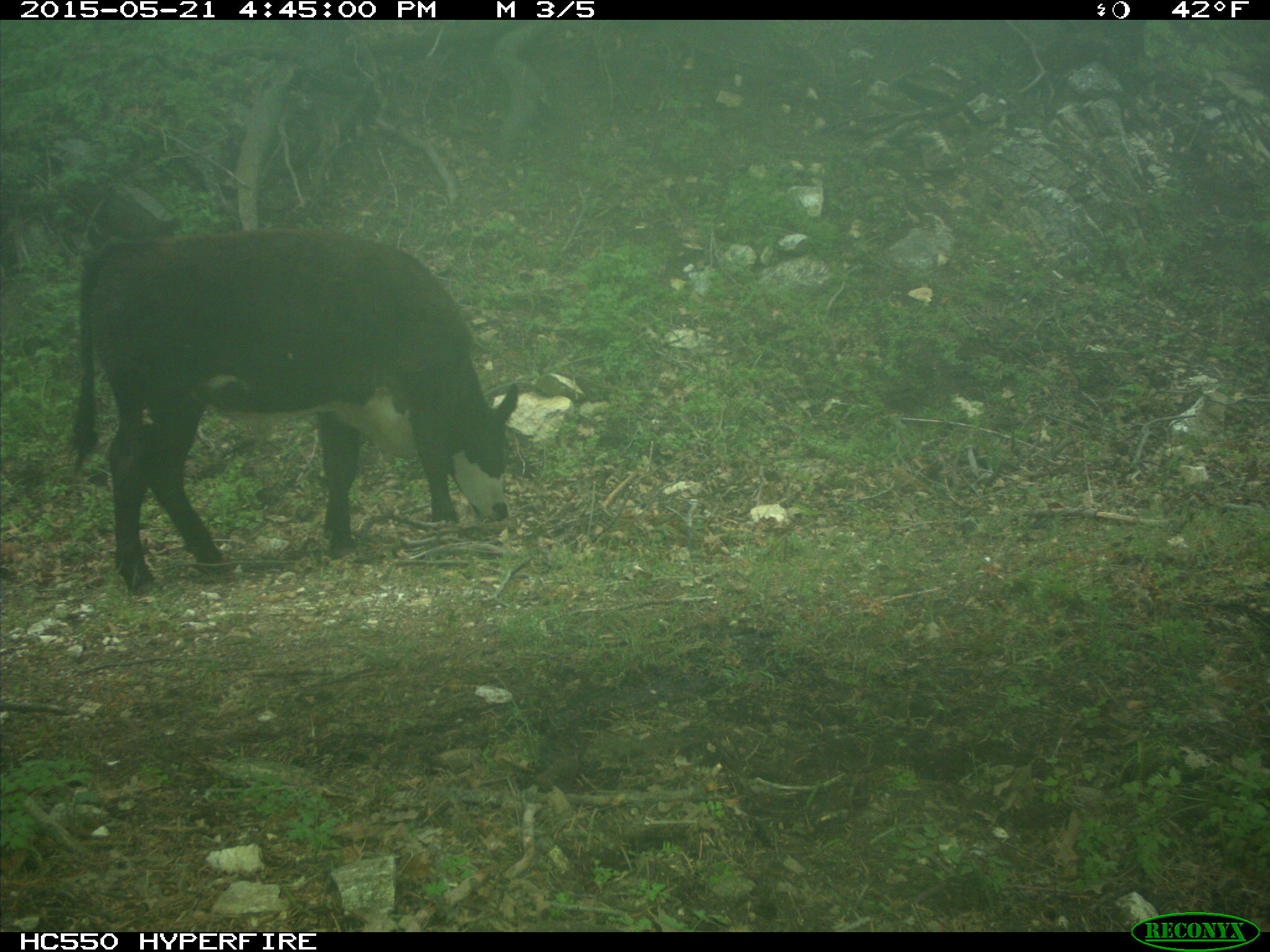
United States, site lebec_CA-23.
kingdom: Animalia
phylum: Chordata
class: Mammalia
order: Artiodactyla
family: Bovidae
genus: Bos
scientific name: Bos taurus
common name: domestic cow